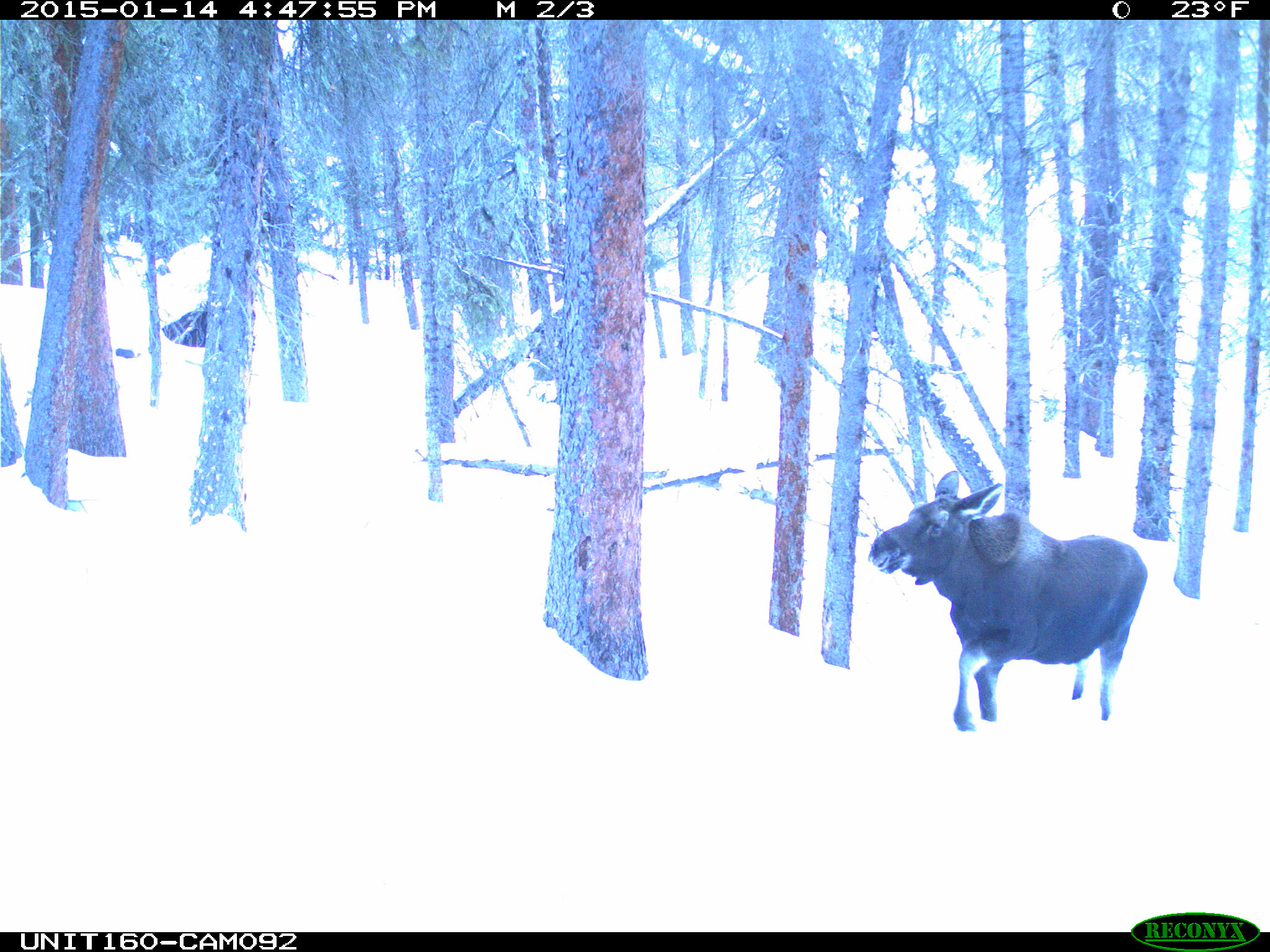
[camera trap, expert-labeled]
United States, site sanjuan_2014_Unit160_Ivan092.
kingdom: Animalia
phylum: Chordata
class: Mammalia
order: Artiodactyla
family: Cervidae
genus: Alces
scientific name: Alces alces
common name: moose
Alces alces (moose).